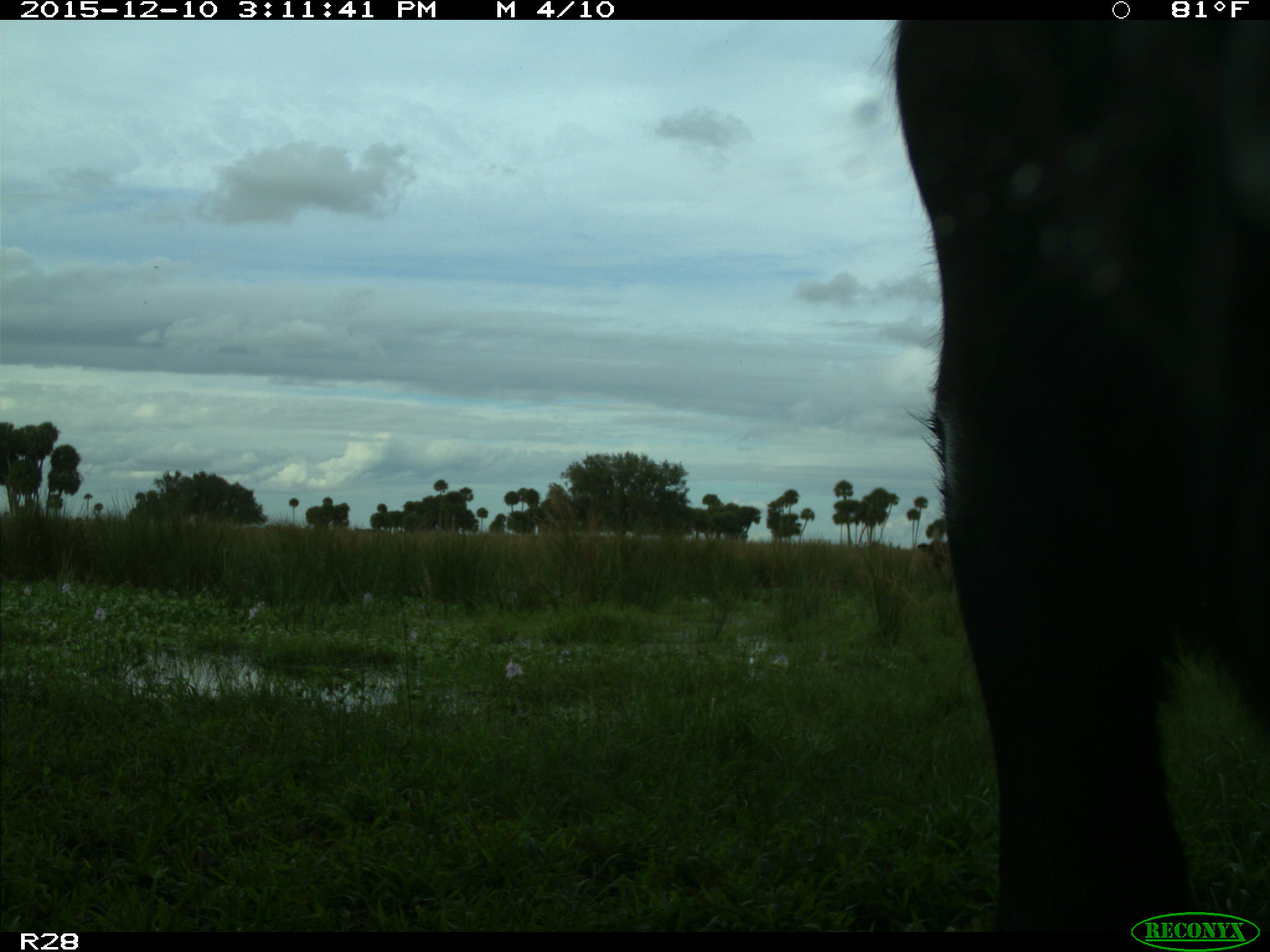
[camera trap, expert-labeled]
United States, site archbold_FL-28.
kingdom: Animalia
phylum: Chordata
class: Mammalia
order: Artiodactyla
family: Bovidae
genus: Bos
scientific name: Bos taurus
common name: domestic cow